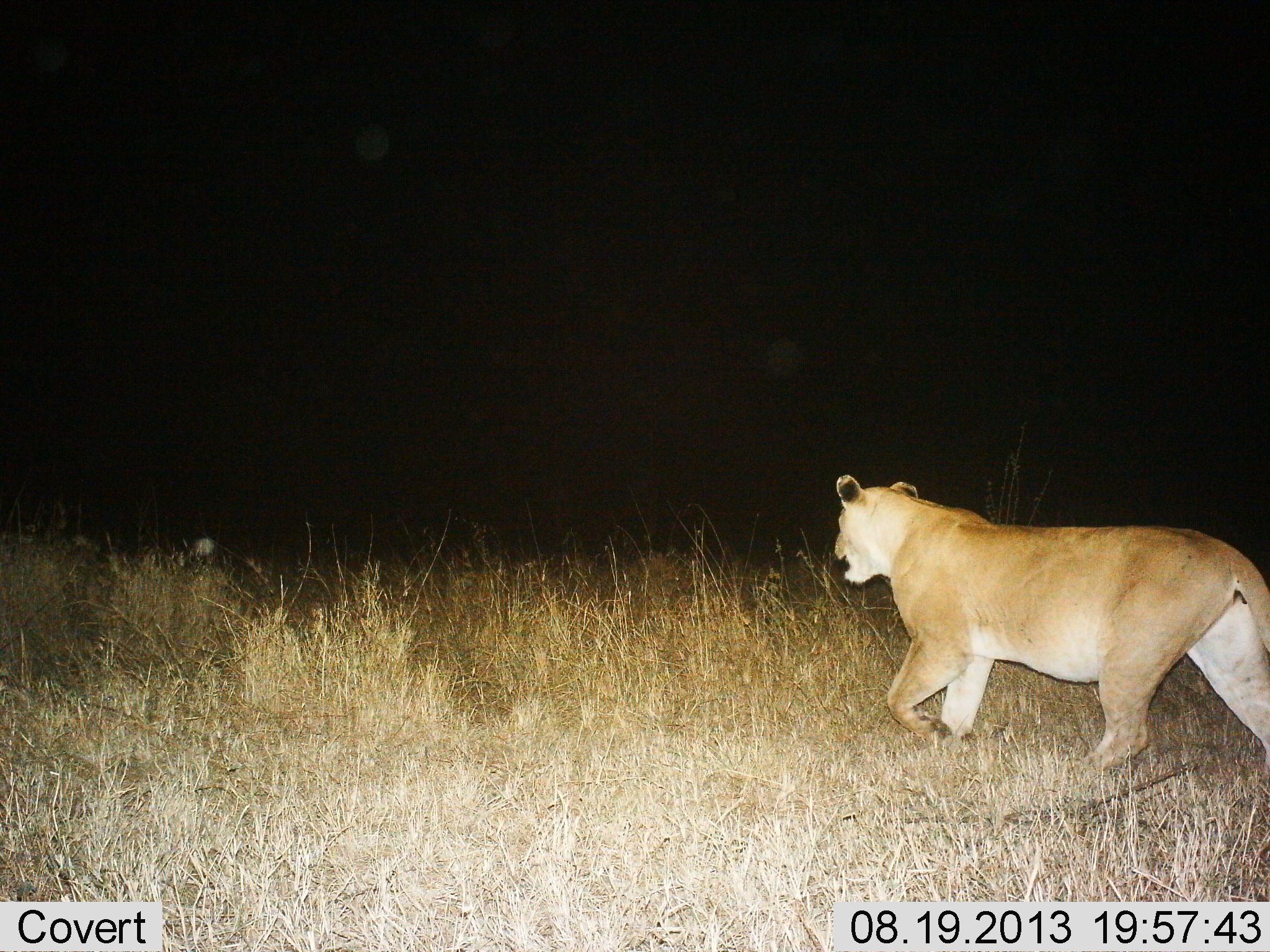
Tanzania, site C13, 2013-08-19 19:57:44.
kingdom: Animalia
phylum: Chordata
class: Mammalia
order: Carnivora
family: Felidae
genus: Panthera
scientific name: Panthera leo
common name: lion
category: lionfemale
Lionfemale (lion) (Panthera leo), count 1. Behavior (volunteer vote fractions): standing 7%, resting 0%, moving 96%, interacting 0%. Young present (vote fraction): 0%. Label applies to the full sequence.